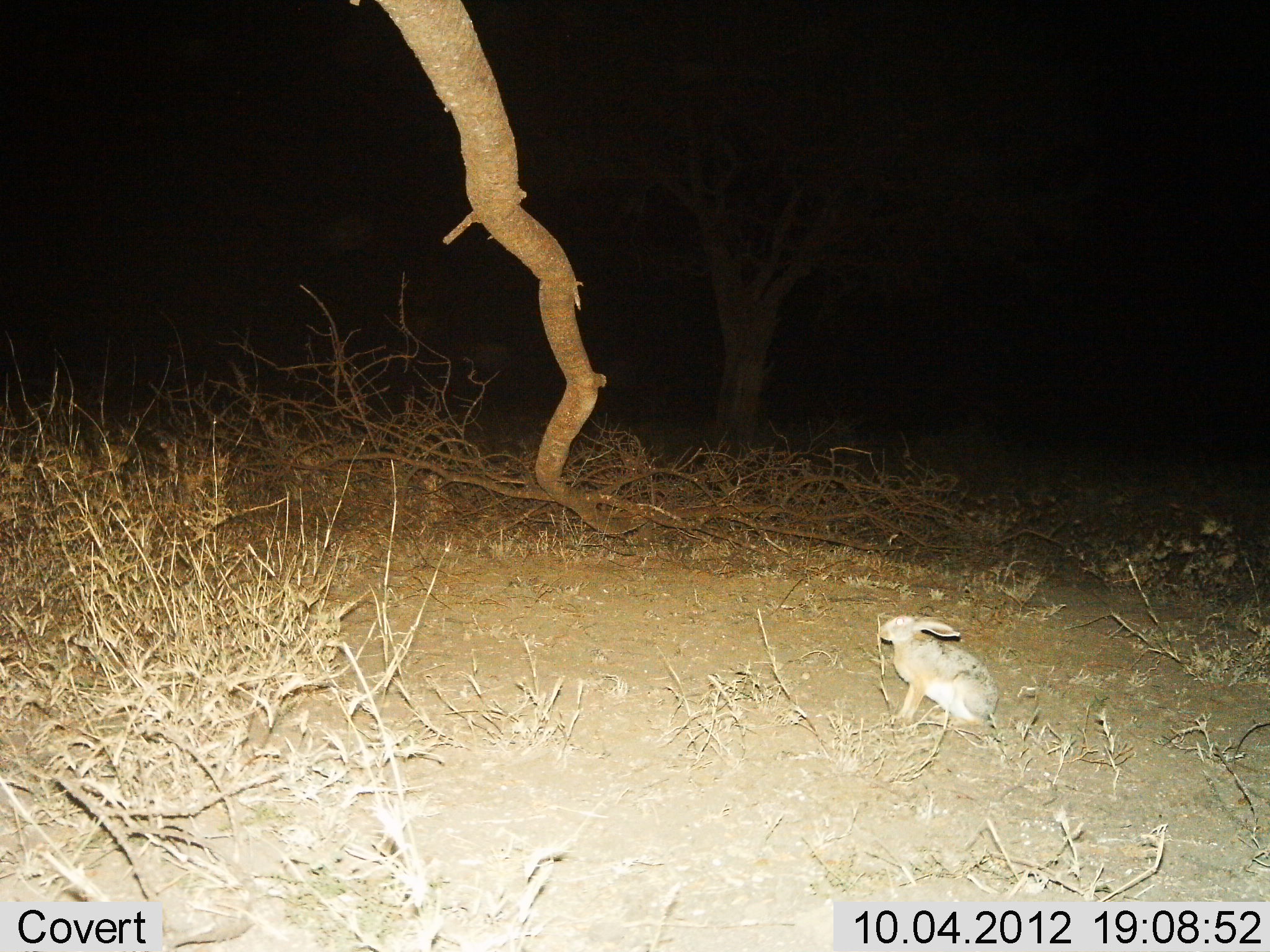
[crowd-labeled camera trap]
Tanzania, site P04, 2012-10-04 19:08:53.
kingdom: Animalia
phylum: Chordata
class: Mammalia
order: Lagomorpha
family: Leporidae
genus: Lepus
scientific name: Lepus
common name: hare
Hare (Lepus), count 1. Behavior (volunteer vote fractions): standing 50%, resting 50%, moving 0%, interacting 0%. Young present (vote fraction): 0%. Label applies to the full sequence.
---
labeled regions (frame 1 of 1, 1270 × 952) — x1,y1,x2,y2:
animal: 877,614,999,729